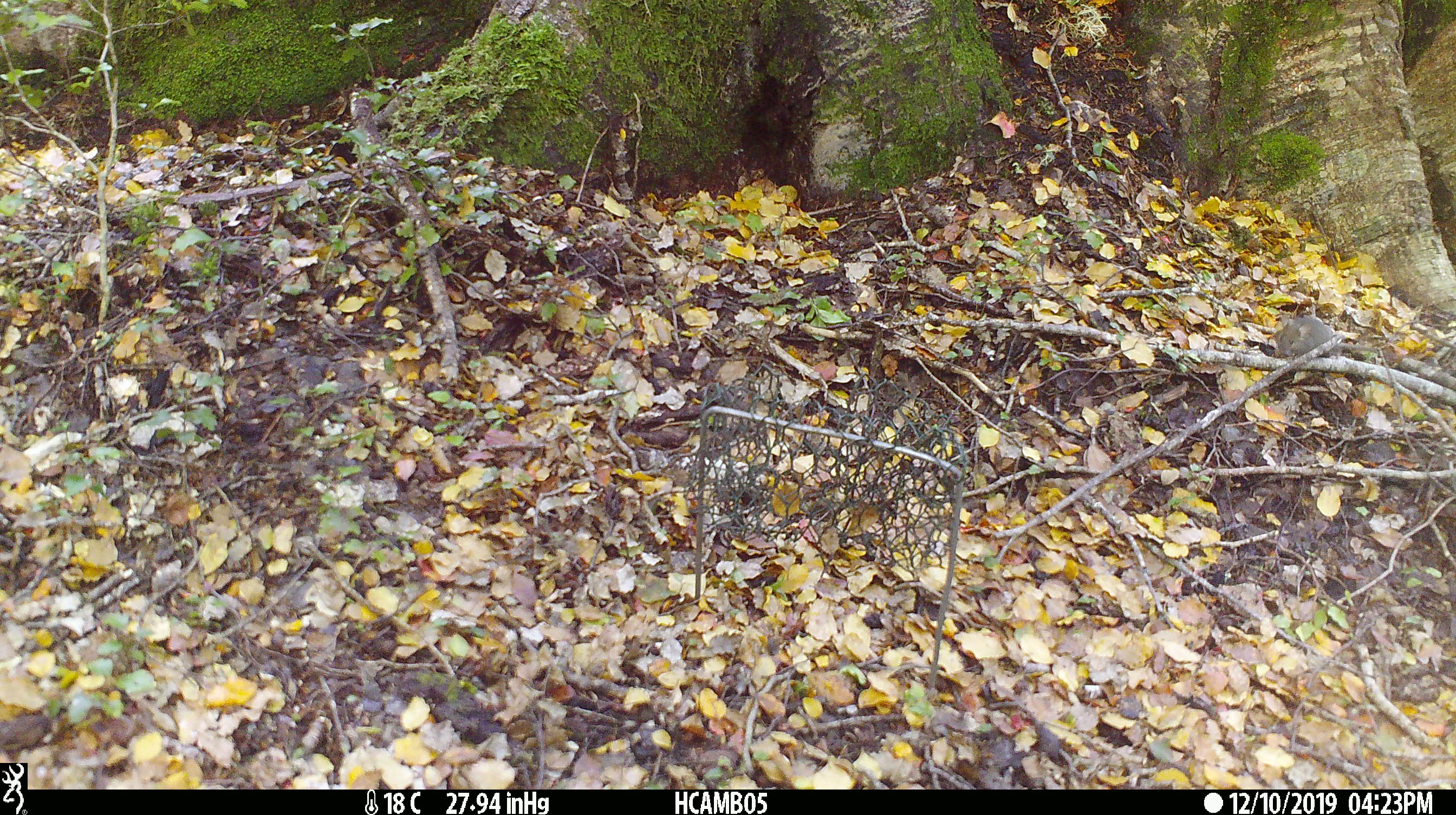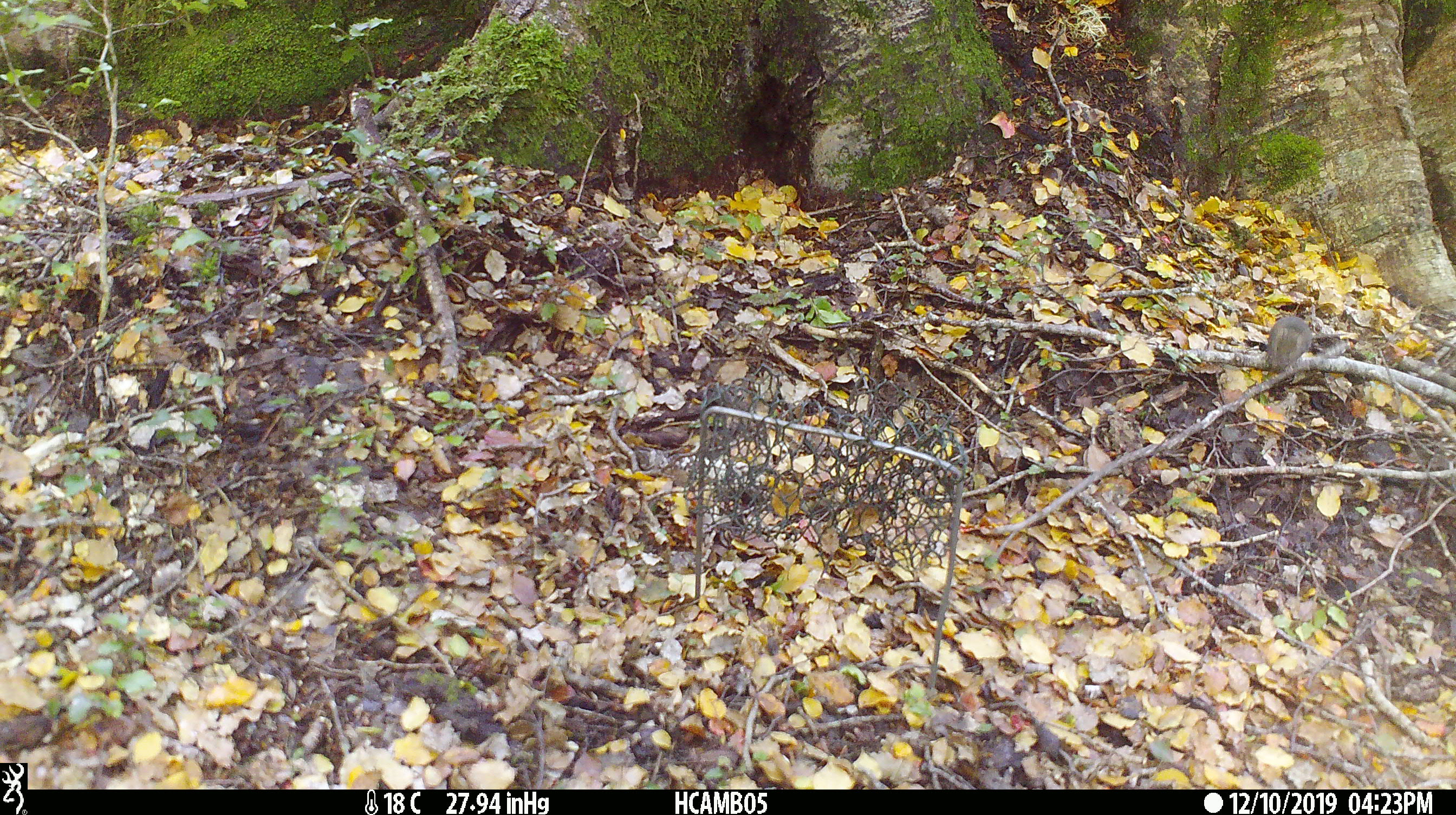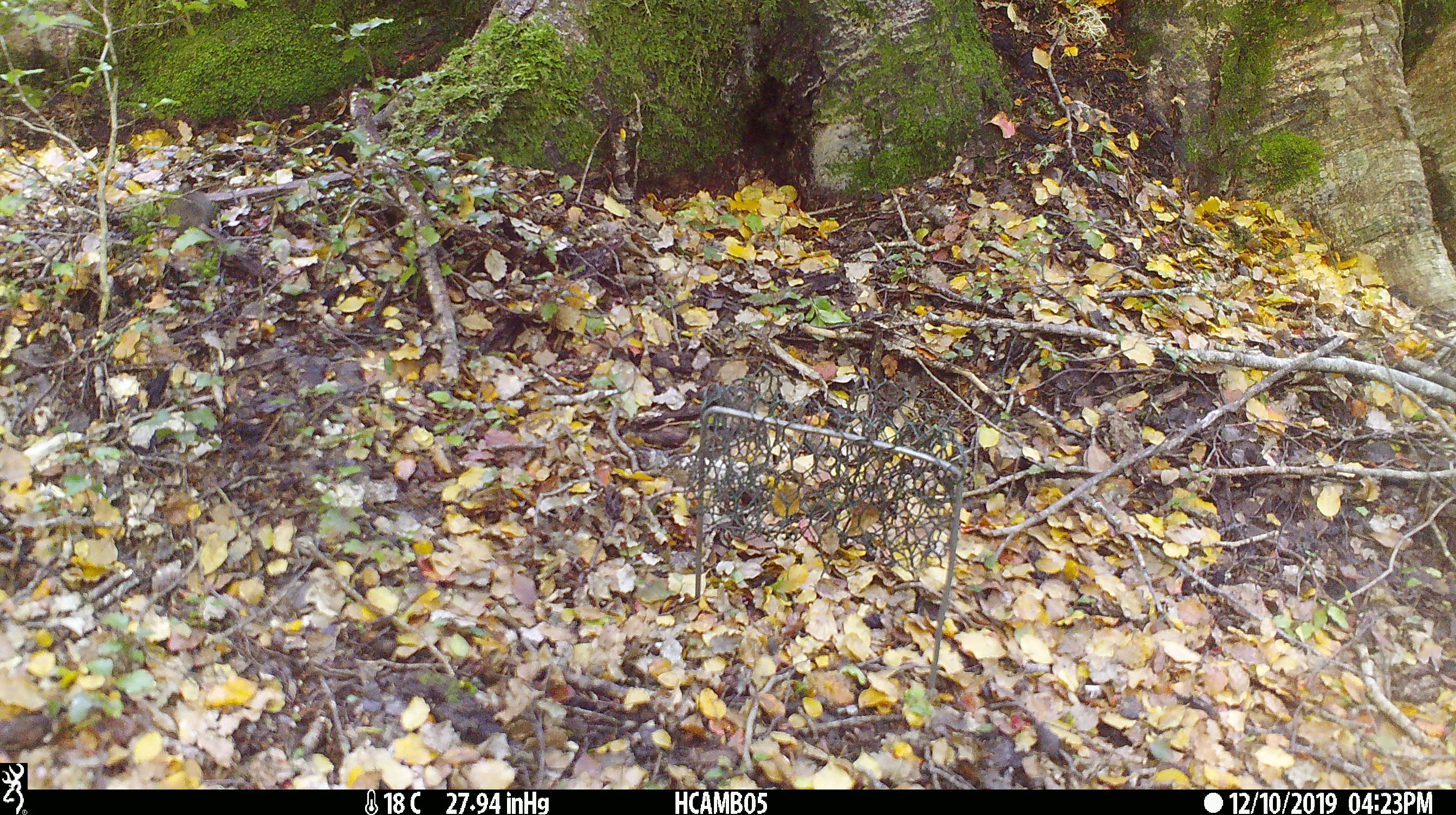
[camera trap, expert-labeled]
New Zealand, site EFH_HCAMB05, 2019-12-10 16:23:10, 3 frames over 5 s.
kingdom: Animalia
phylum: Chordata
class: Mammalia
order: Rodentia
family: Muridae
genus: Mus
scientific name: Mus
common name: mouse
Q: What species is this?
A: Mouse (Mus).